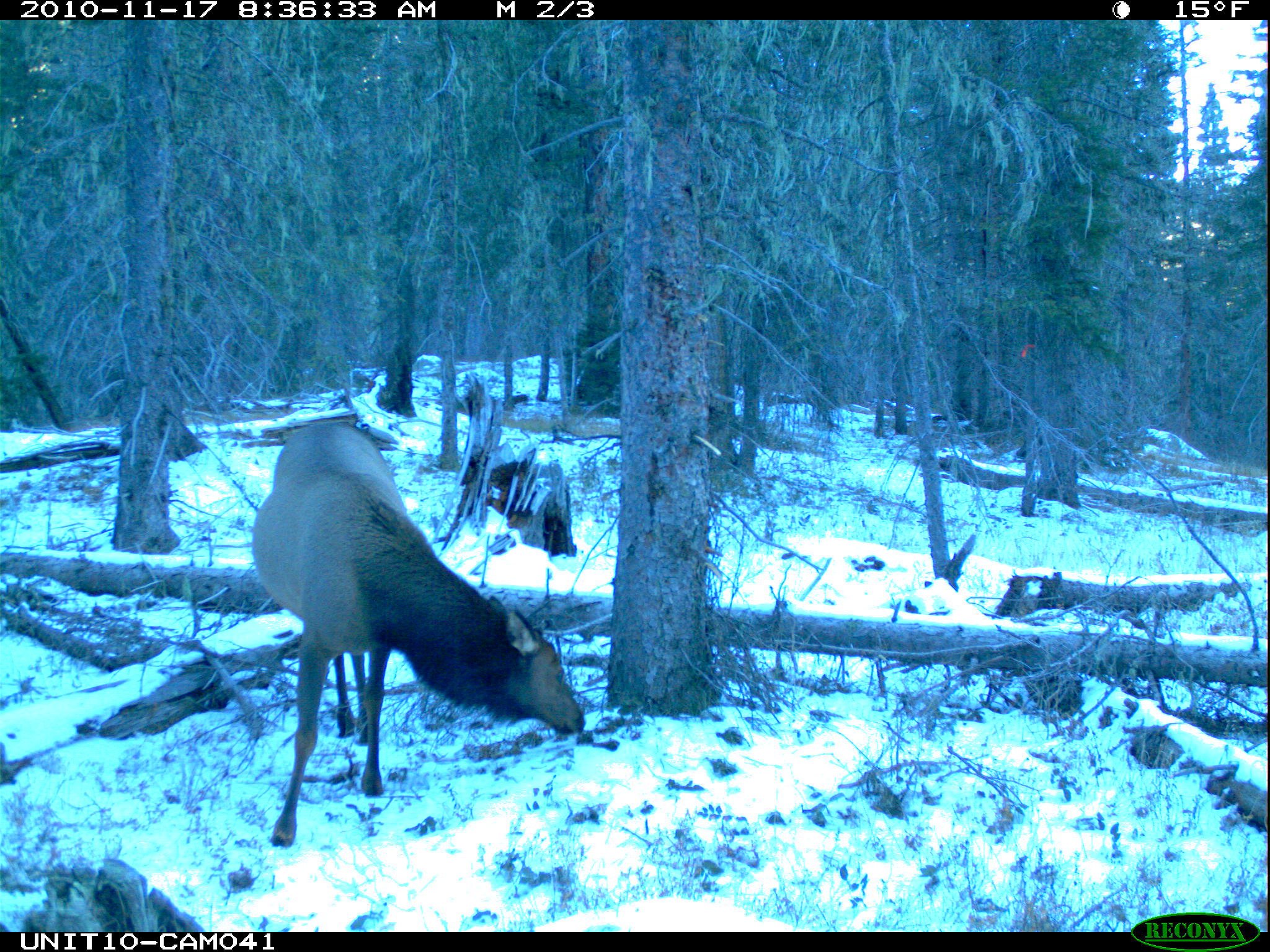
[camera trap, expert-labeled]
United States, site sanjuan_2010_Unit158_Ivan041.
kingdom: Animalia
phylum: Chordata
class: Mammalia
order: Artiodactyla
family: Cervidae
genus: Cervus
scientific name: Cervus elaphus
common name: red deer